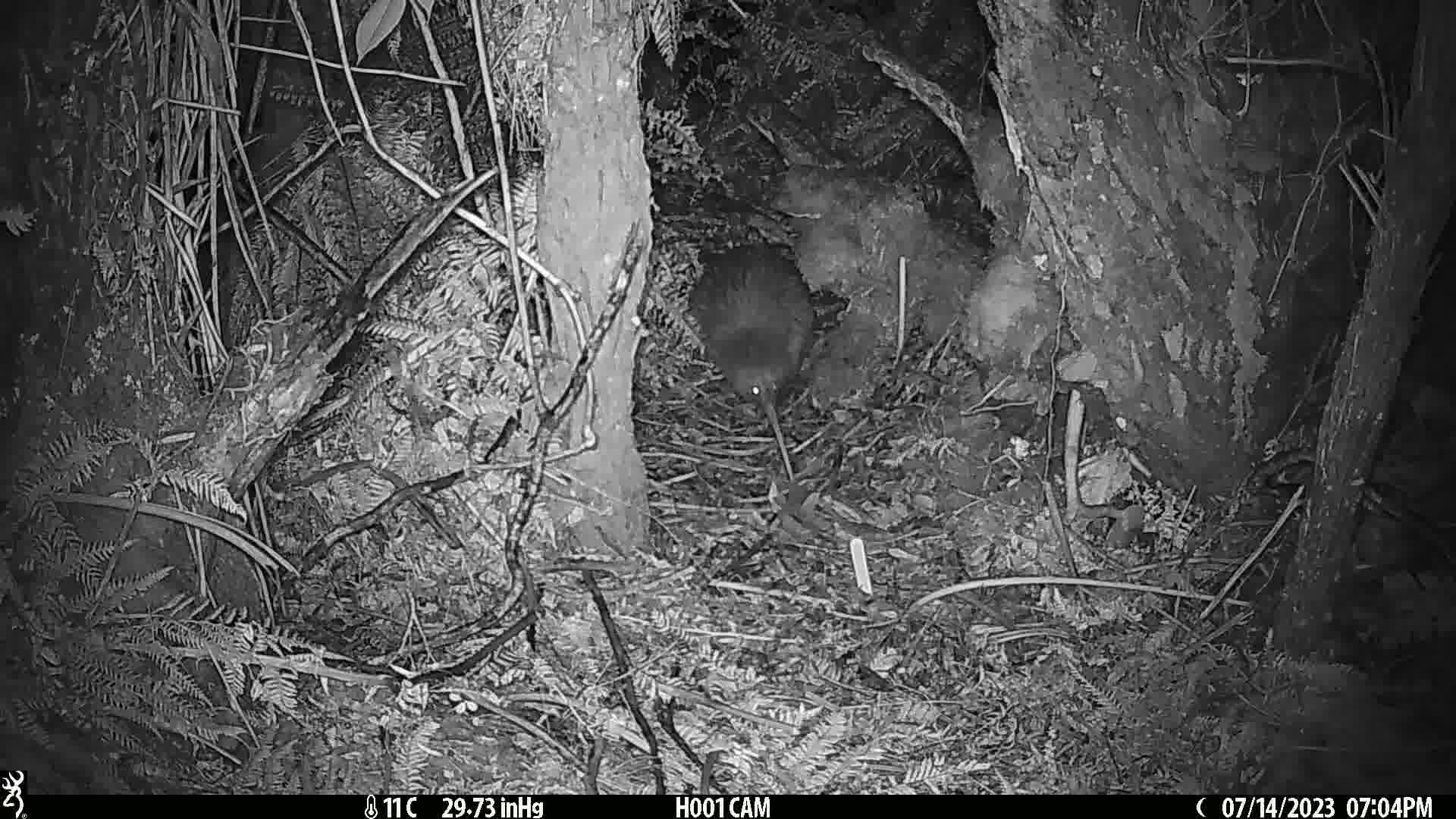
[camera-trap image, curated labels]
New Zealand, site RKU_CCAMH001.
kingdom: Animalia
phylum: Chordata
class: Aves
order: Apterygiformes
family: Apterygidae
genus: Apteryx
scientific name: Apteryx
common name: kiwi